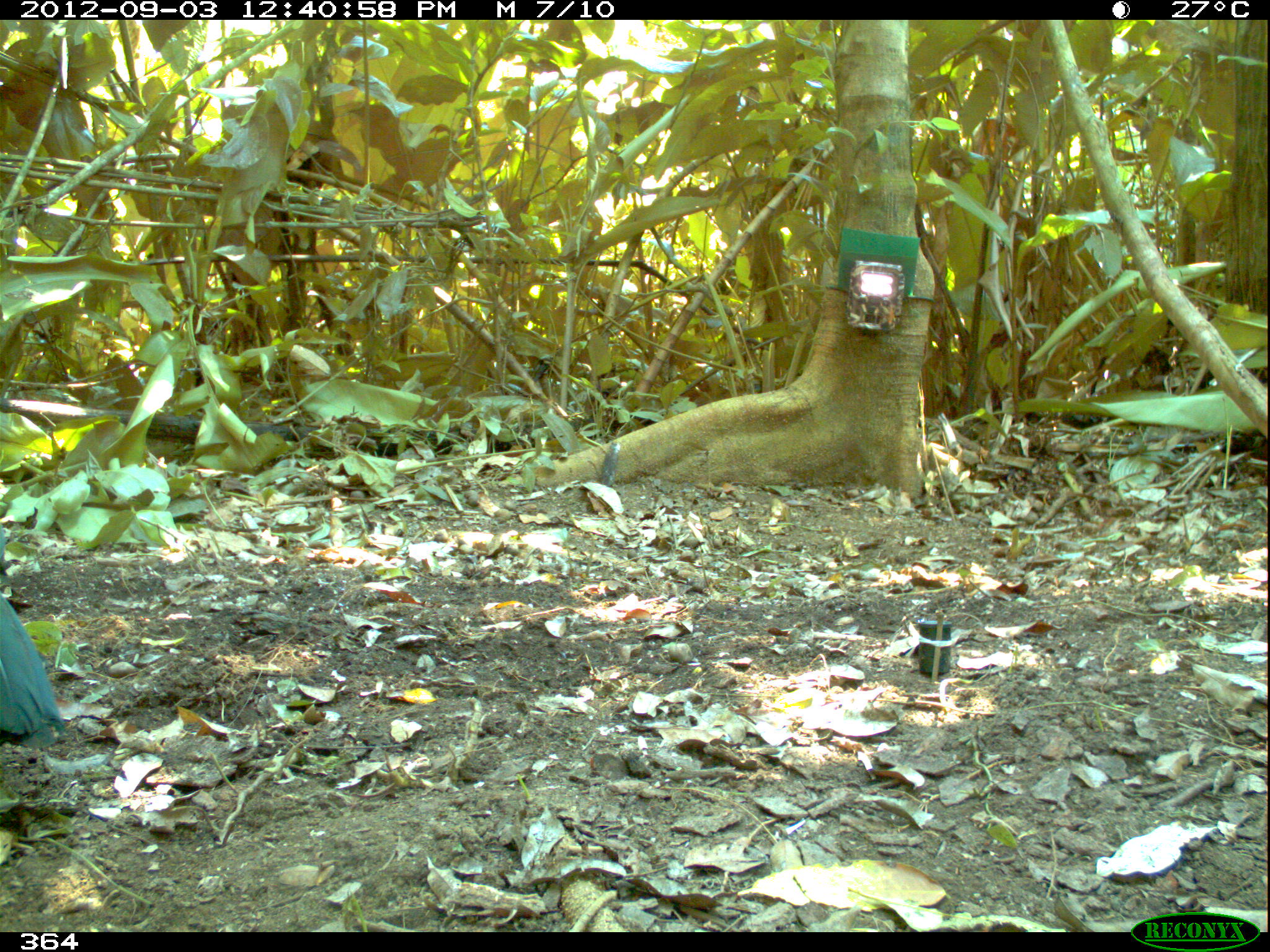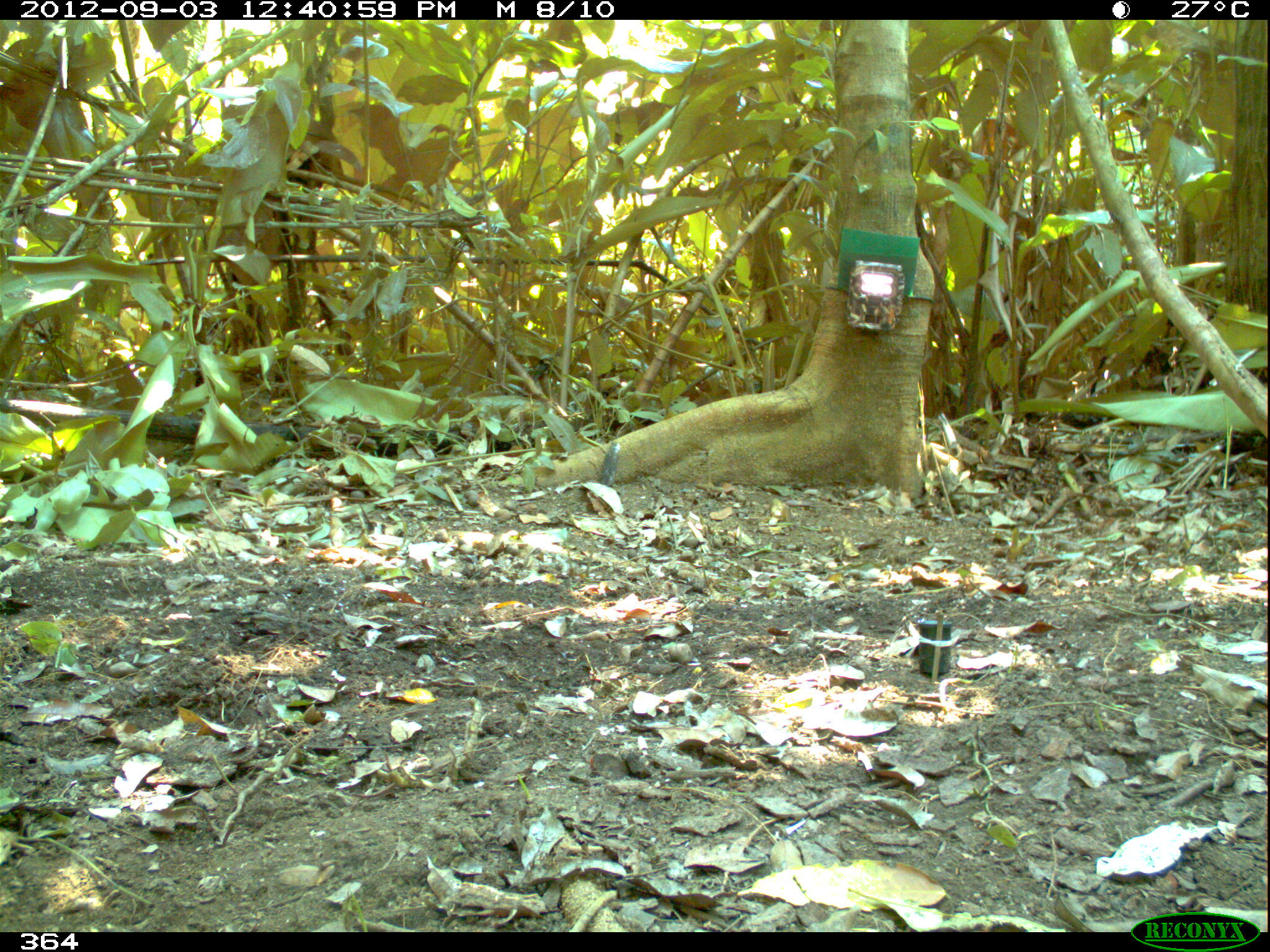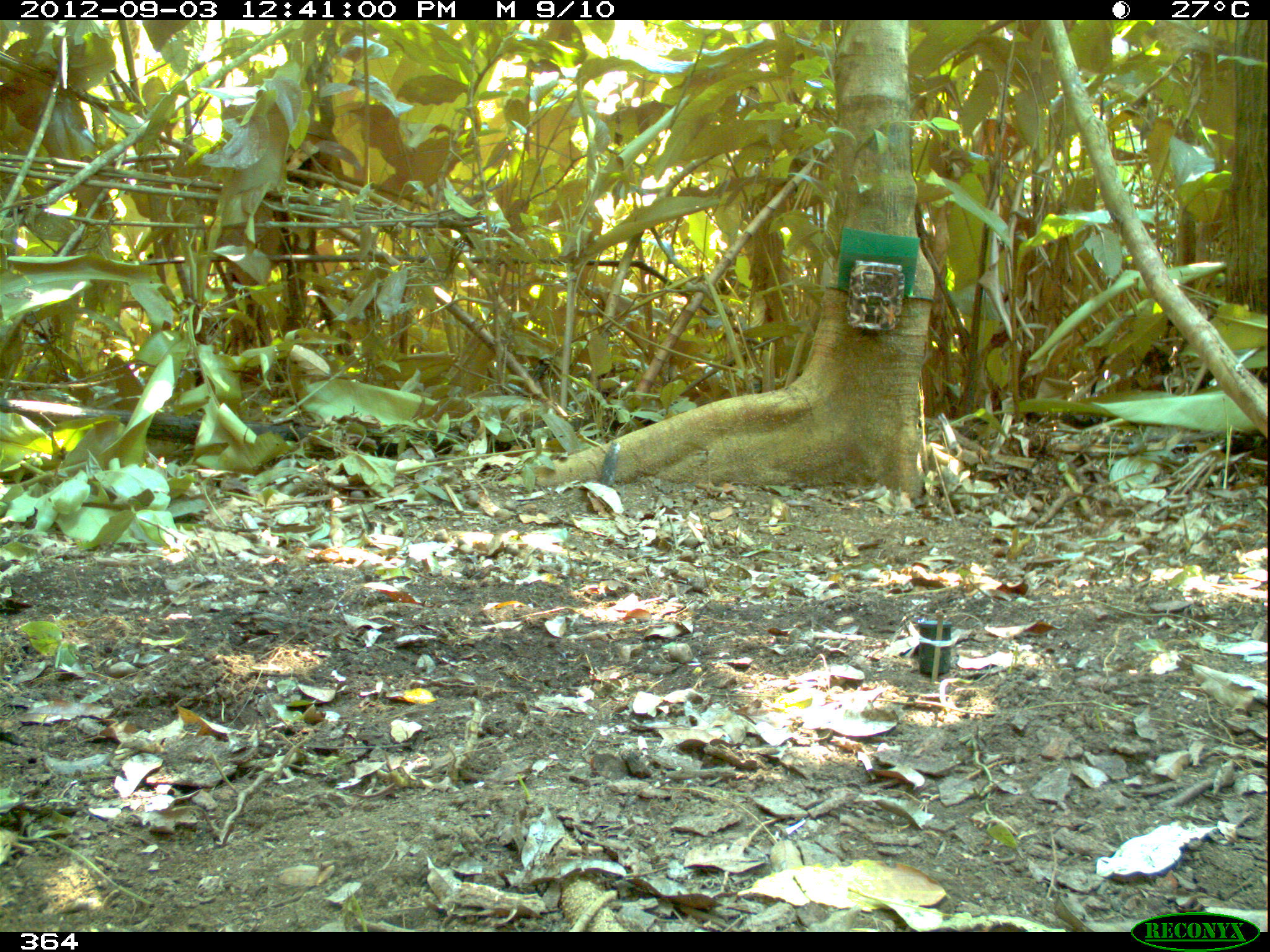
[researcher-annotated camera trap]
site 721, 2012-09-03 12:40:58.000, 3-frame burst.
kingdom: Animalia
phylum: Chordata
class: Aves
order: Galliformes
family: Cracidae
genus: Penelope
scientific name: Penelope jacquacu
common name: spix's guan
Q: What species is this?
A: Penelope jacquacu (spix's guan).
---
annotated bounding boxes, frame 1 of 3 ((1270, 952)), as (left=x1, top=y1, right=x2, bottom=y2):
penelope jacquacu: (left=0, top=592, right=65, bottom=750)